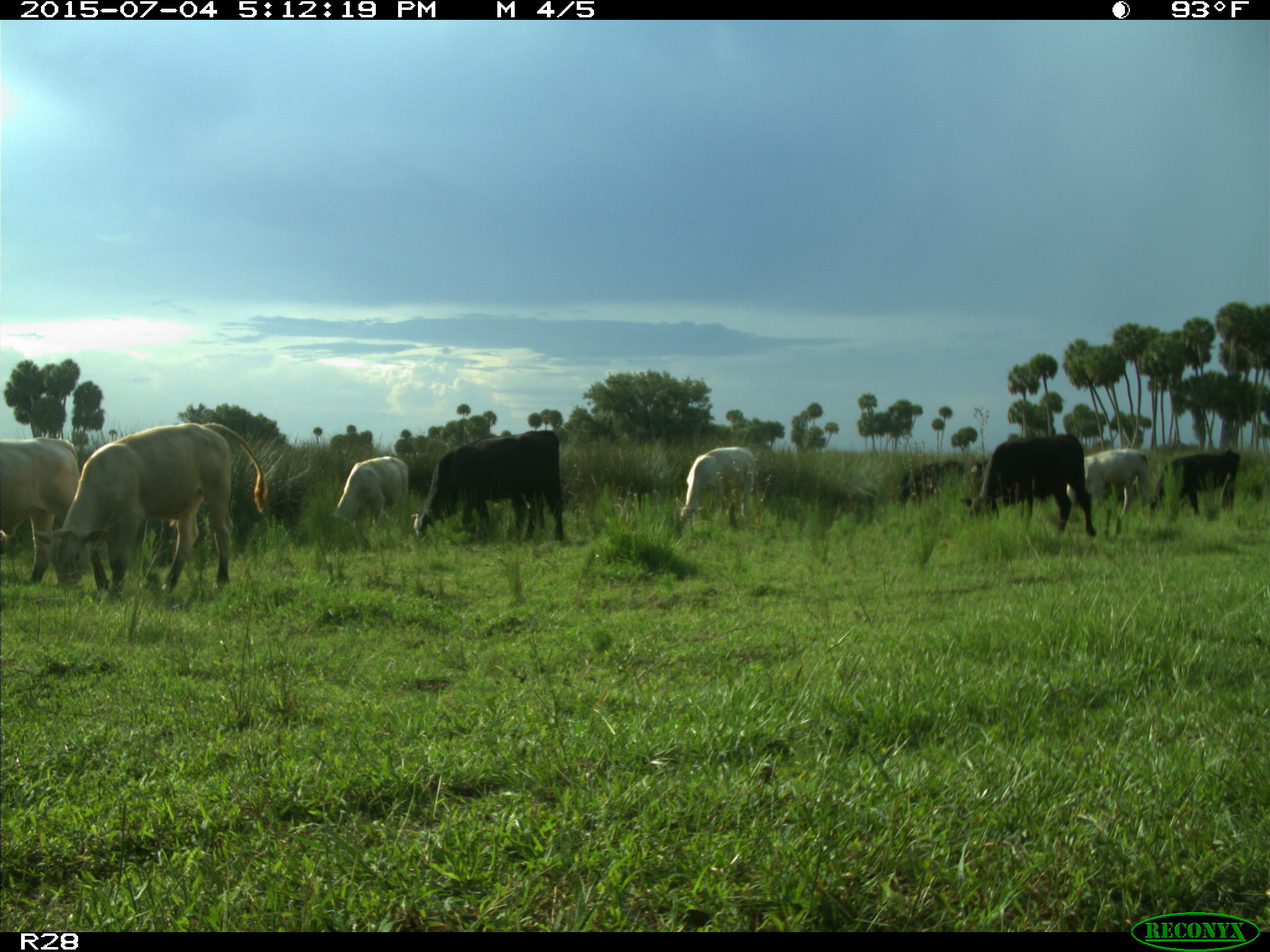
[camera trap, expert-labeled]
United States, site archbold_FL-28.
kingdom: Animalia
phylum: Chordata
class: Mammalia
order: Artiodactyla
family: Bovidae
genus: Bos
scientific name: Bos taurus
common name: domestic cow